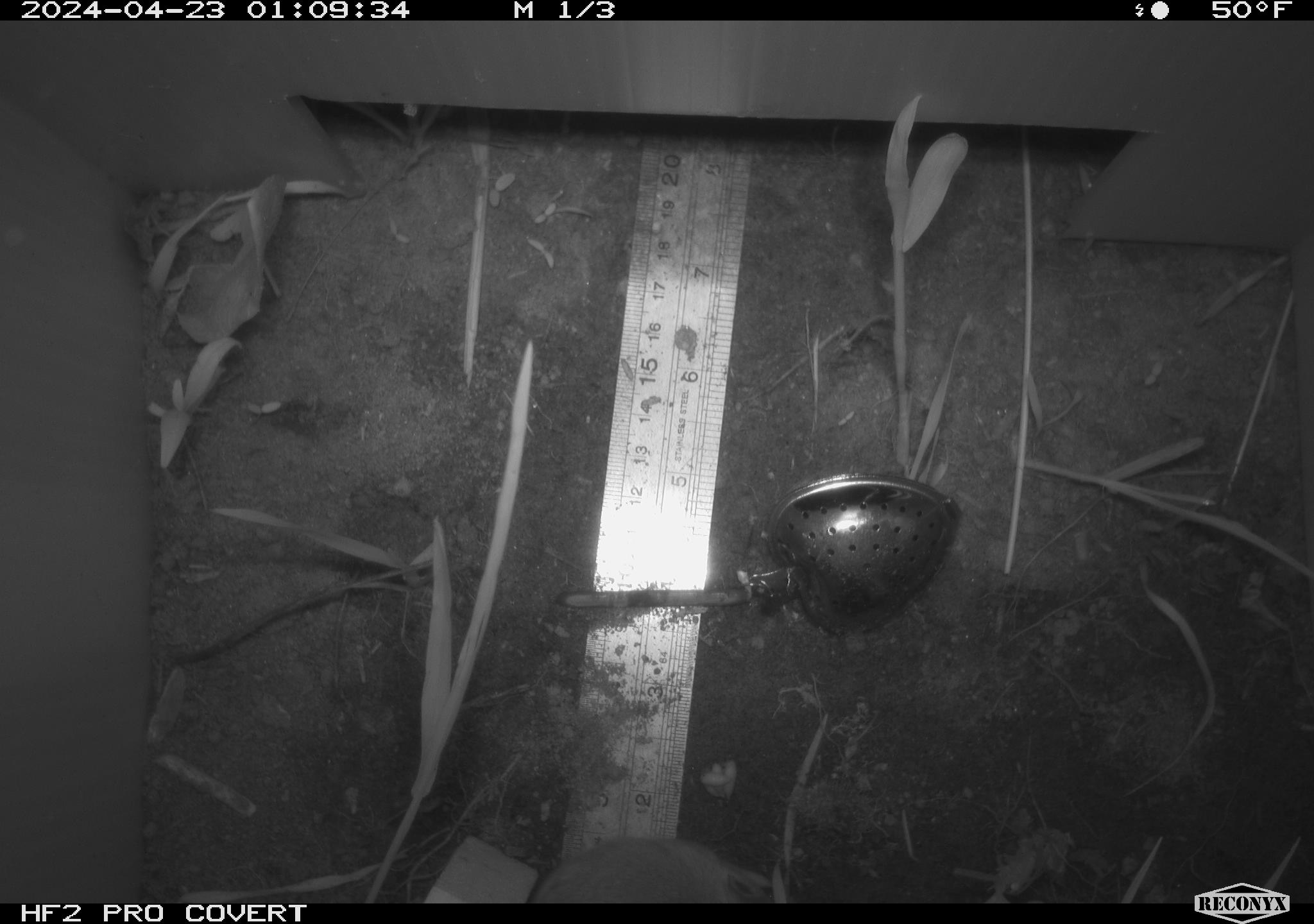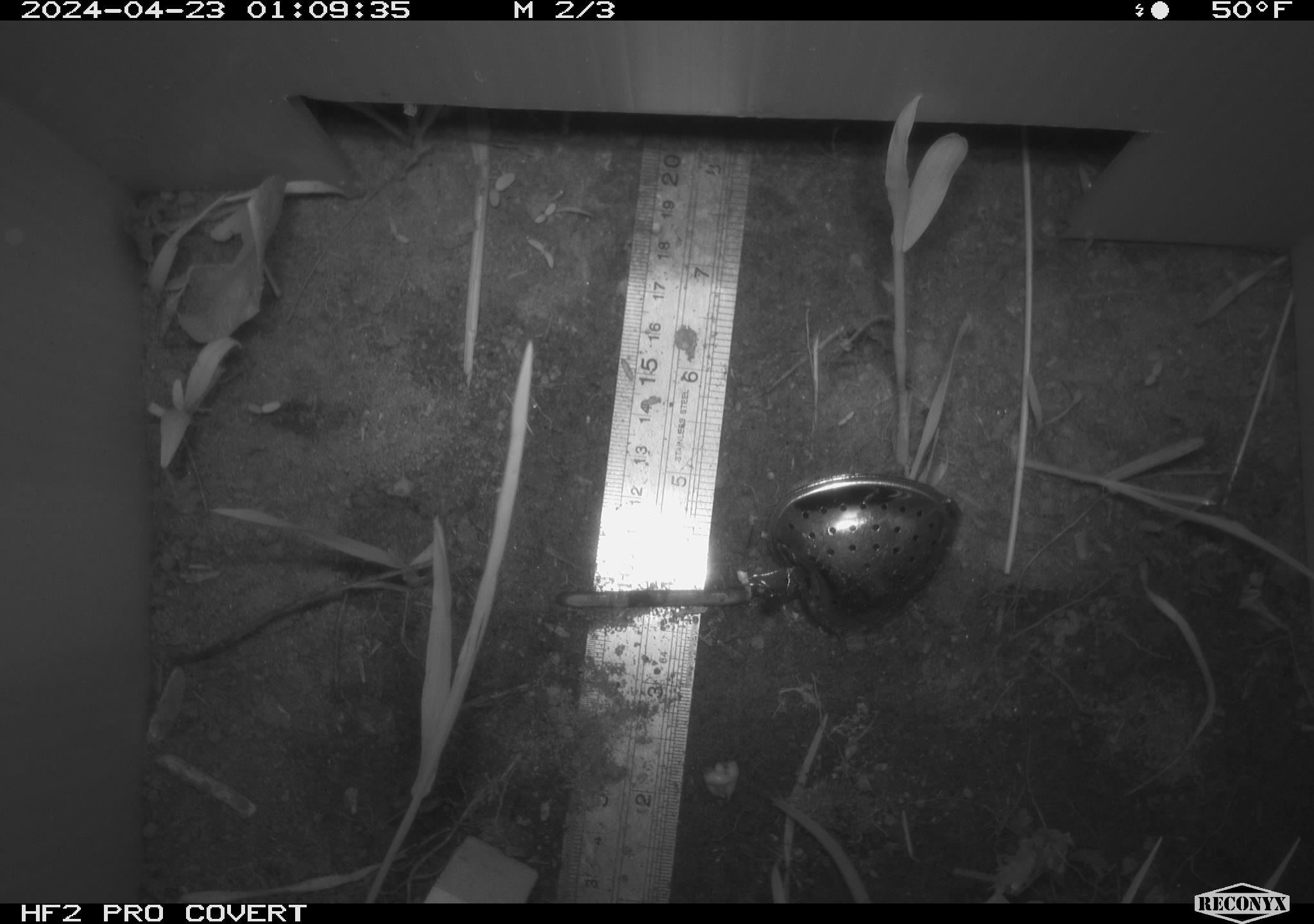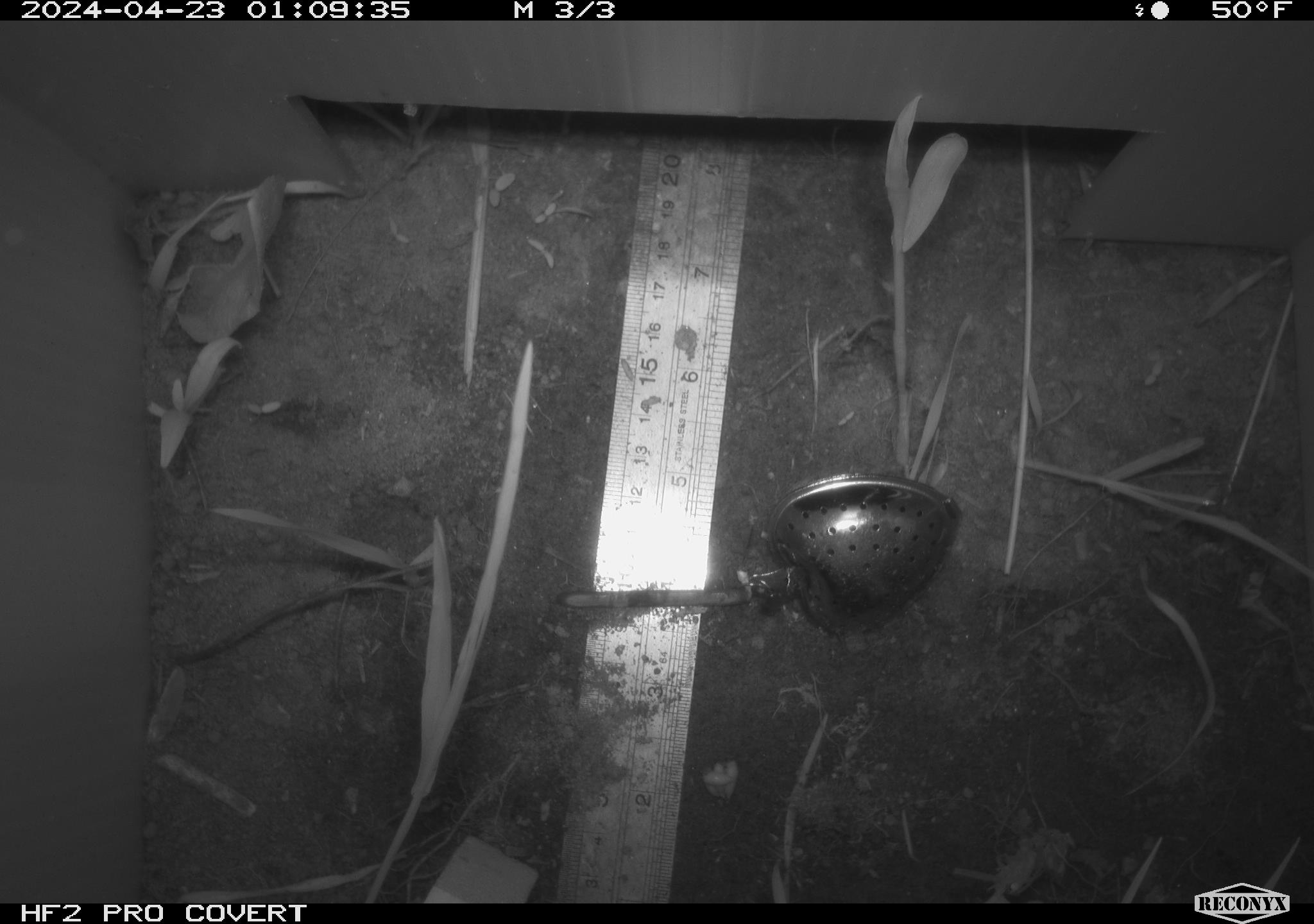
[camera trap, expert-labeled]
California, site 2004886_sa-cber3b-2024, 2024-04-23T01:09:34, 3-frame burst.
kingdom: Animalia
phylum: Chordata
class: Mammalia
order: Rodentia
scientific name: Rodentia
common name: mouse species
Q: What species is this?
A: Mouse species (Rodentia).